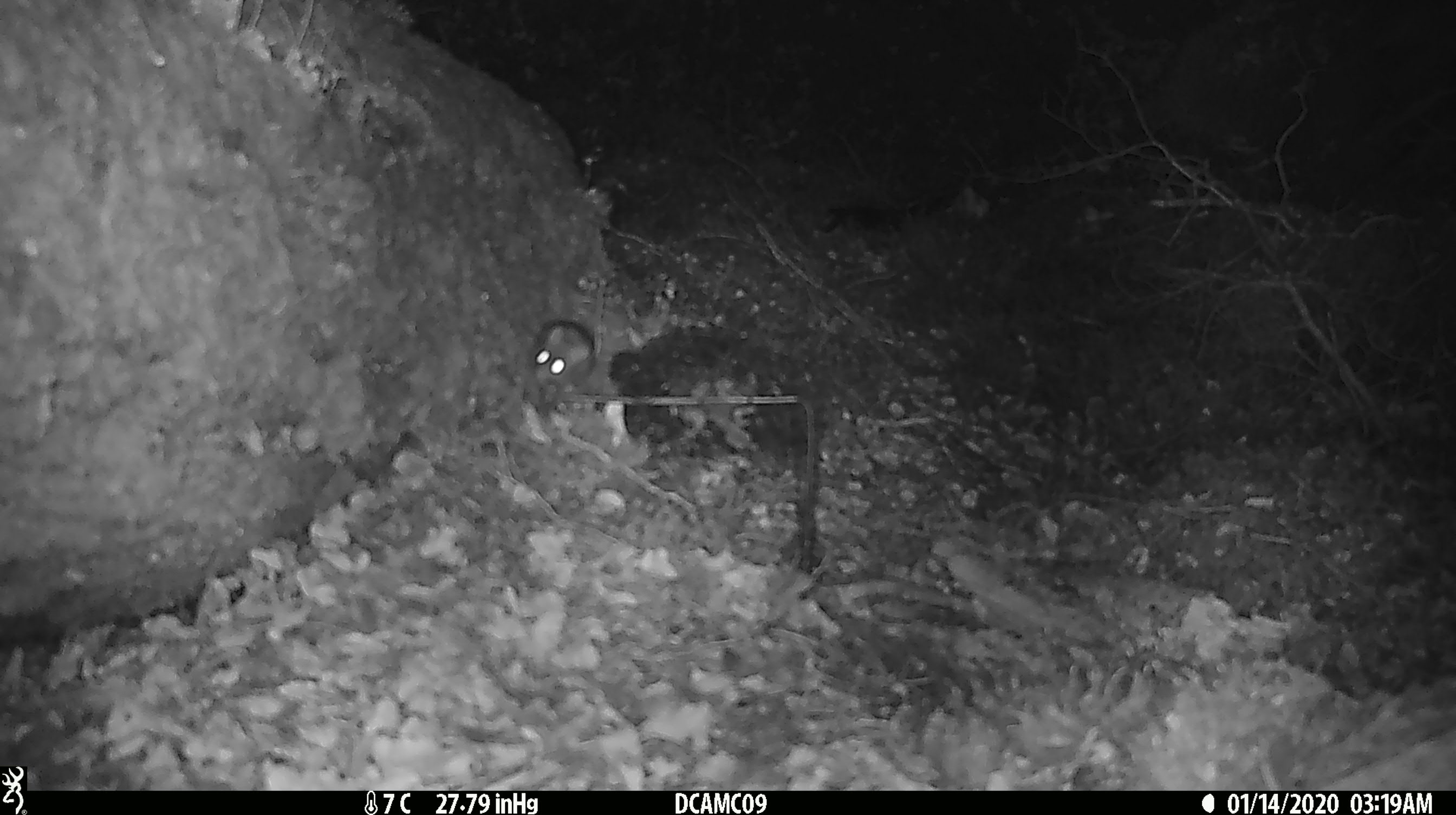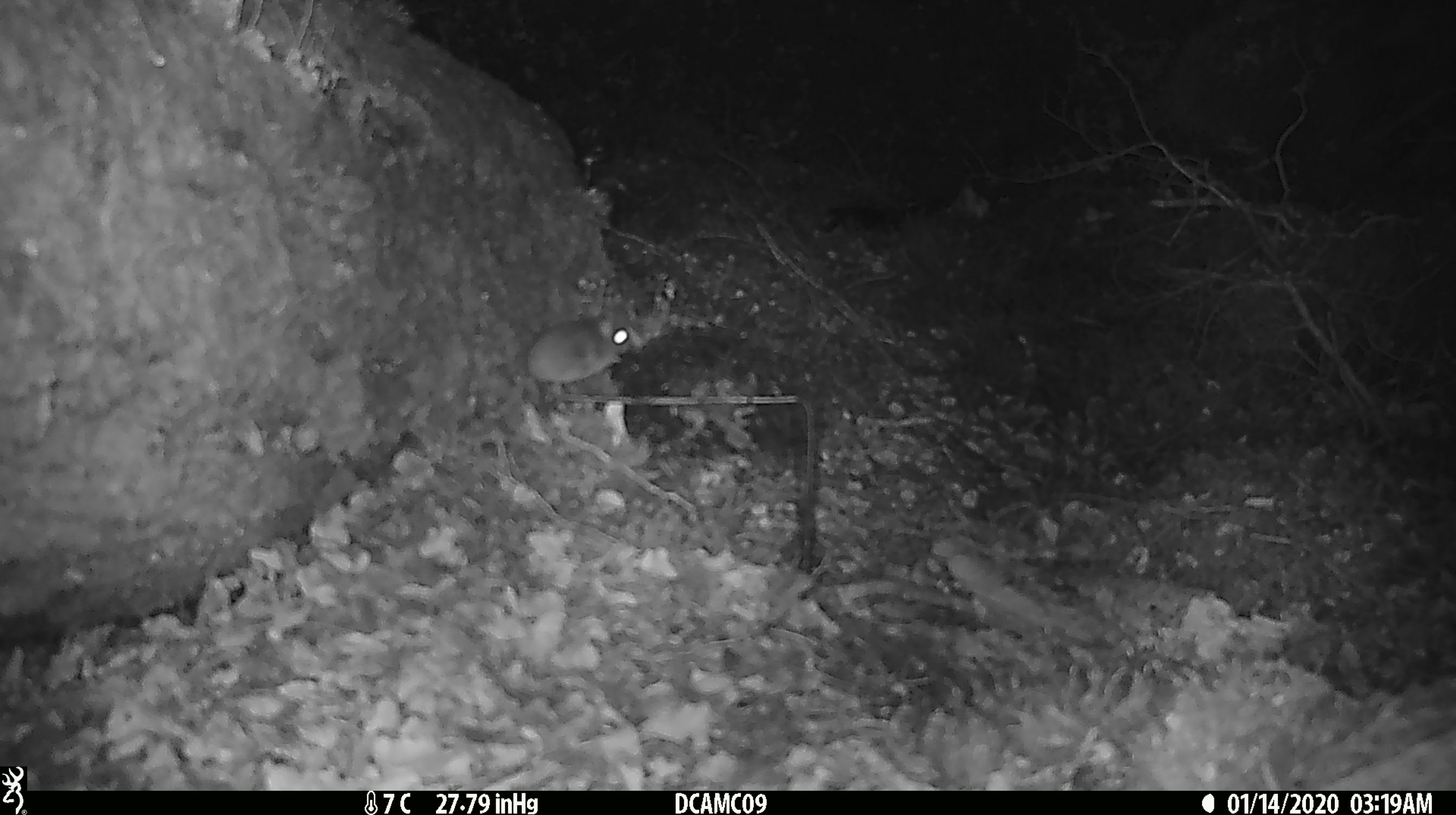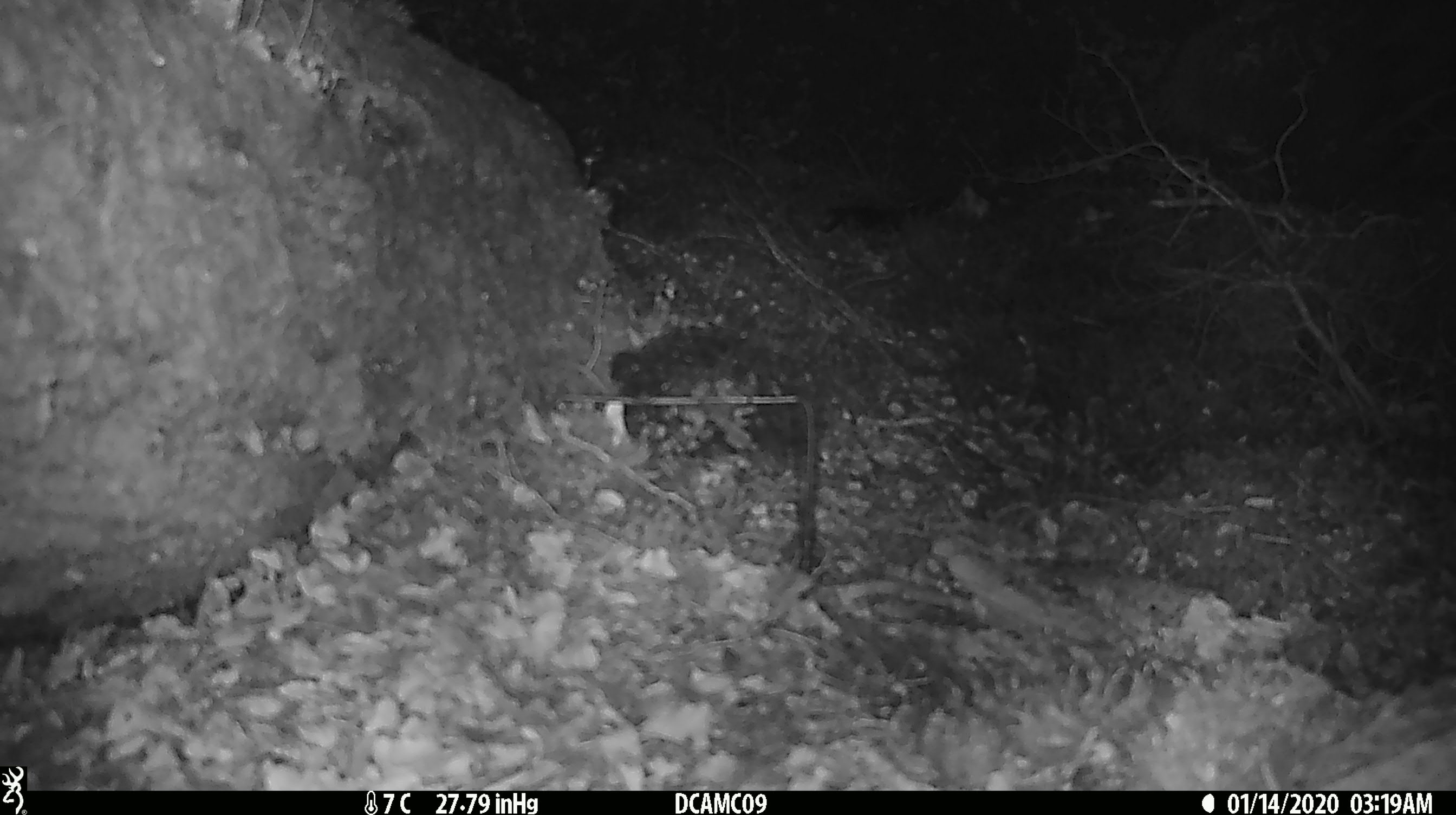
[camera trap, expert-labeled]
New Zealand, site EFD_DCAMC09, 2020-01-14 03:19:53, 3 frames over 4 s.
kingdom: Animalia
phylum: Chordata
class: Mammalia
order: Rodentia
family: Muridae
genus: Mus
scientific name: Mus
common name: mouse